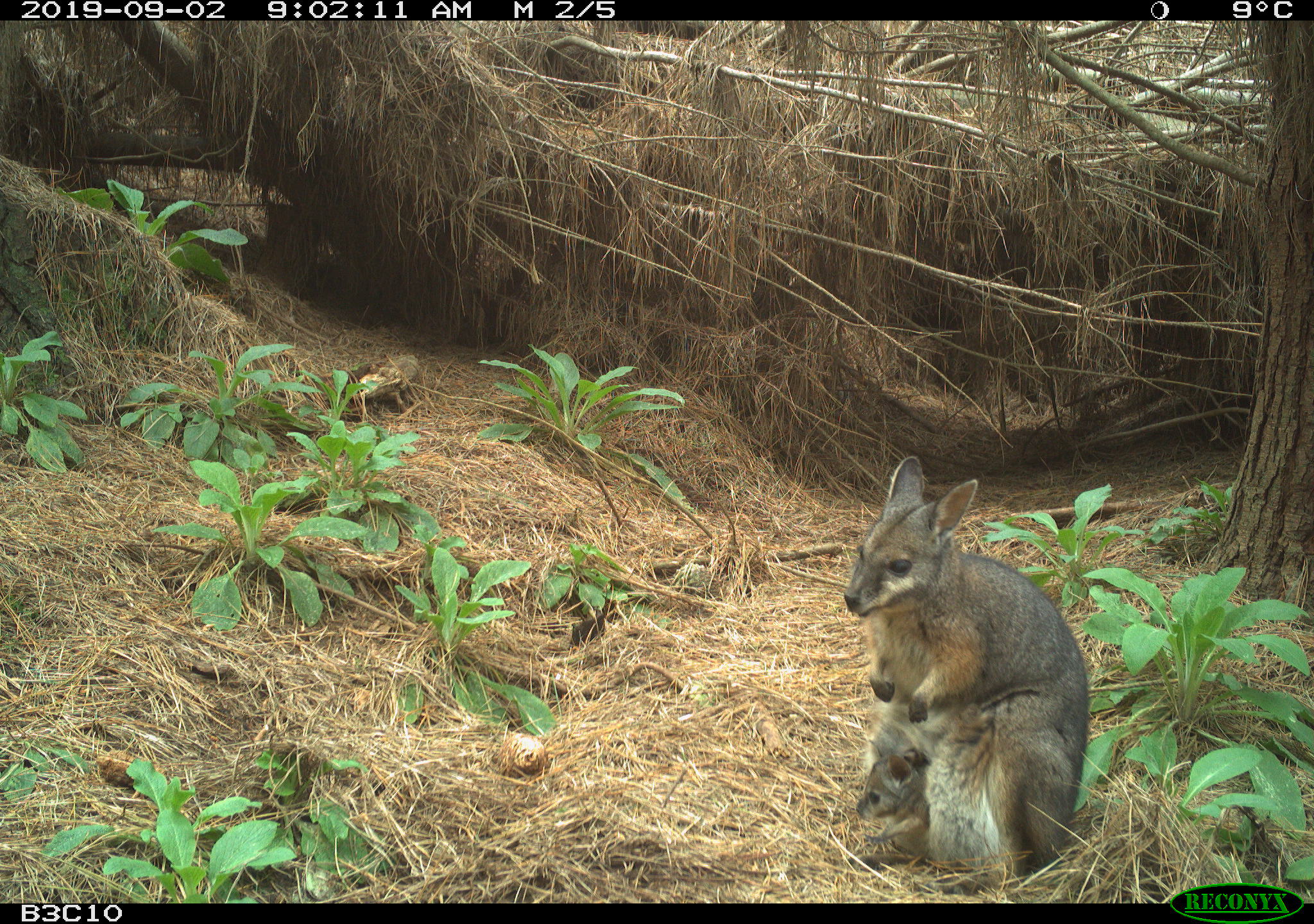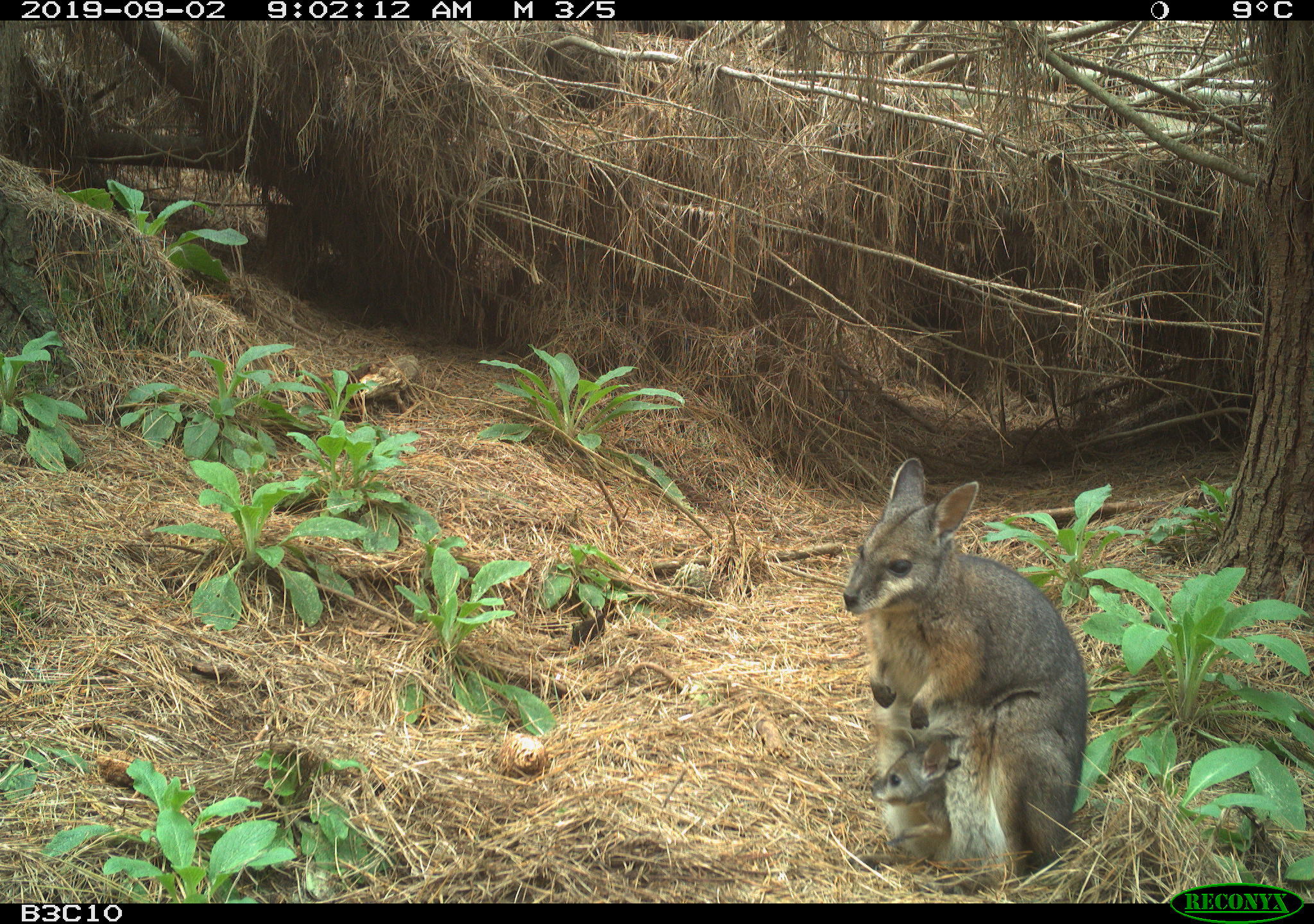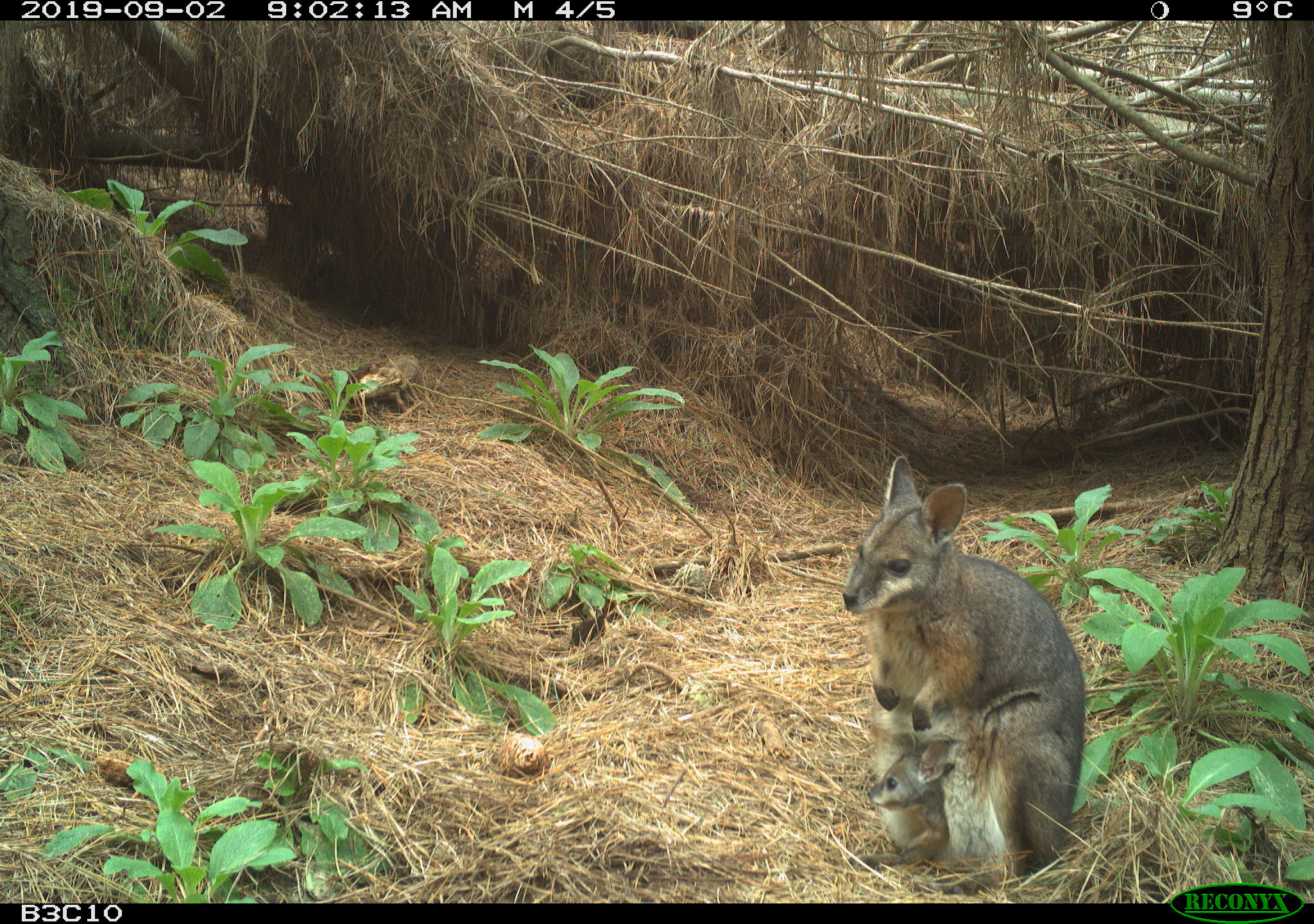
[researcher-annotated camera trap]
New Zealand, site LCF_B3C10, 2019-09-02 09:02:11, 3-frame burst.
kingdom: Animalia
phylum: Chordata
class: Mammalia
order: Diprotodontia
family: Macropodidae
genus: Notamacropus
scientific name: Notamacropus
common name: wallaby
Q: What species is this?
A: Wallaby (Notamacropus).